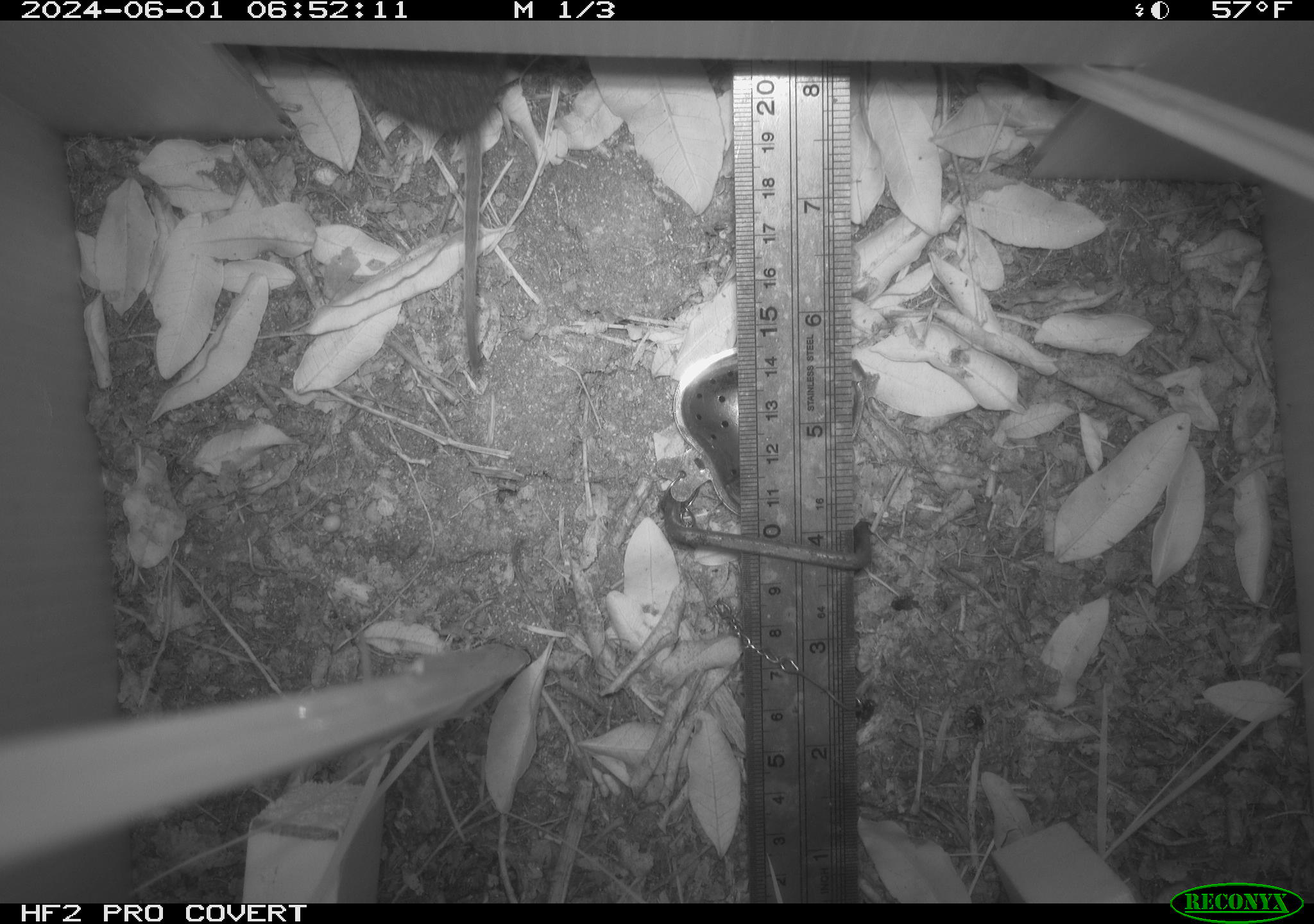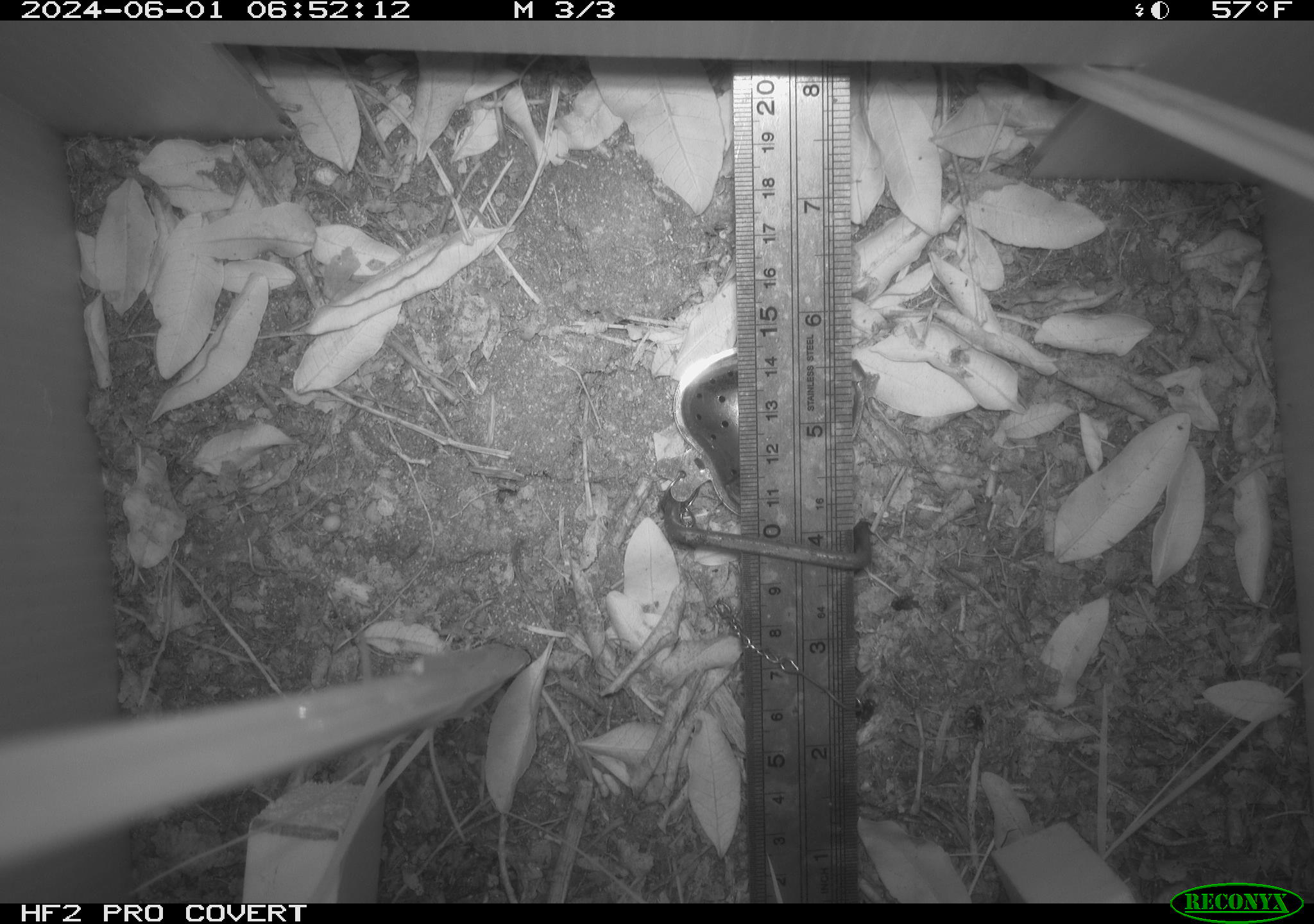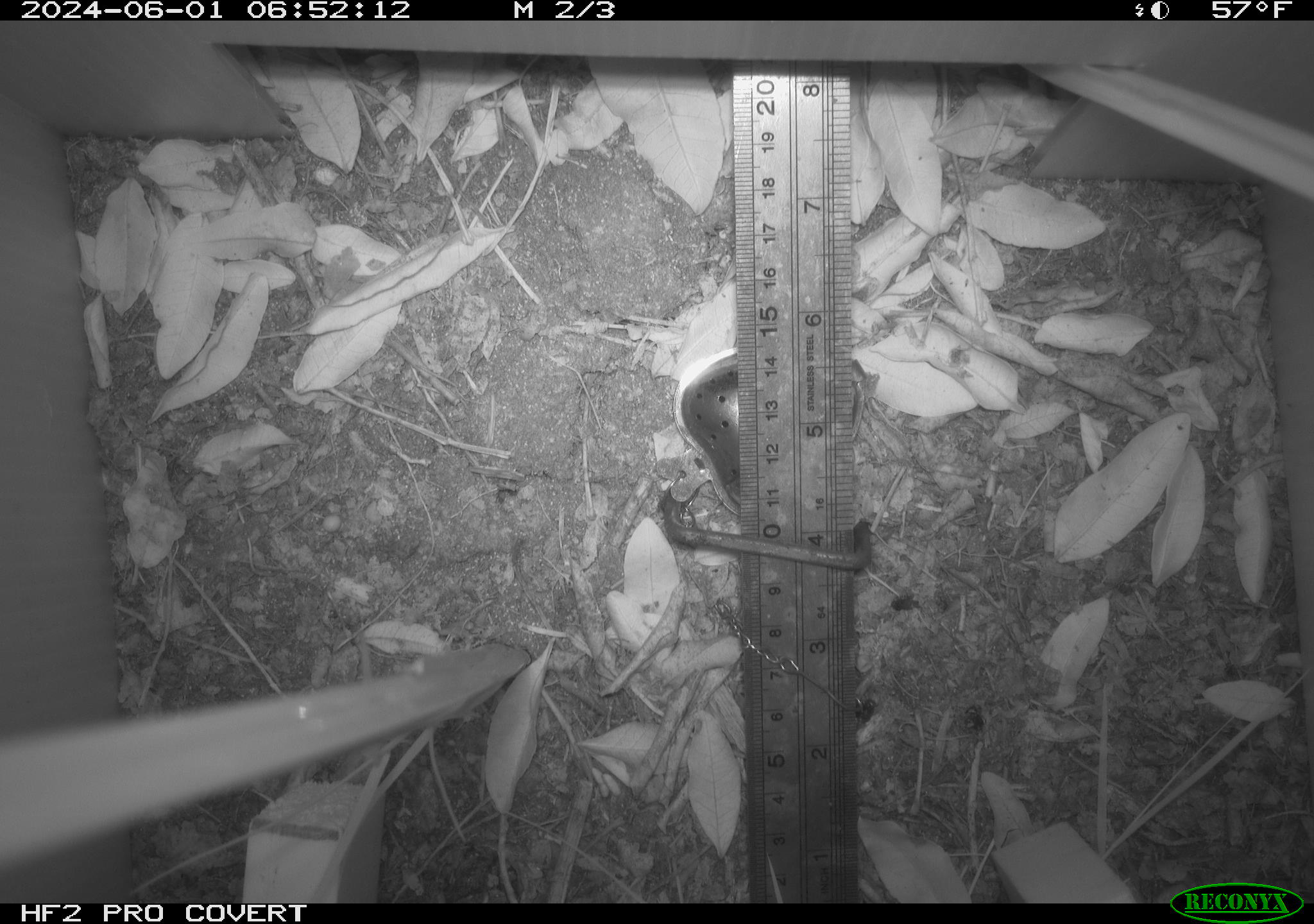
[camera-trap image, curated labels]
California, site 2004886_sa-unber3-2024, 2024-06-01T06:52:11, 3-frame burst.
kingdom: Animalia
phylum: Chordata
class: Mammalia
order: Rodentia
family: Cricetidae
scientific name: Arvicolinae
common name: voles, lemmings, and muskrats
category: arvicolinae subfamily